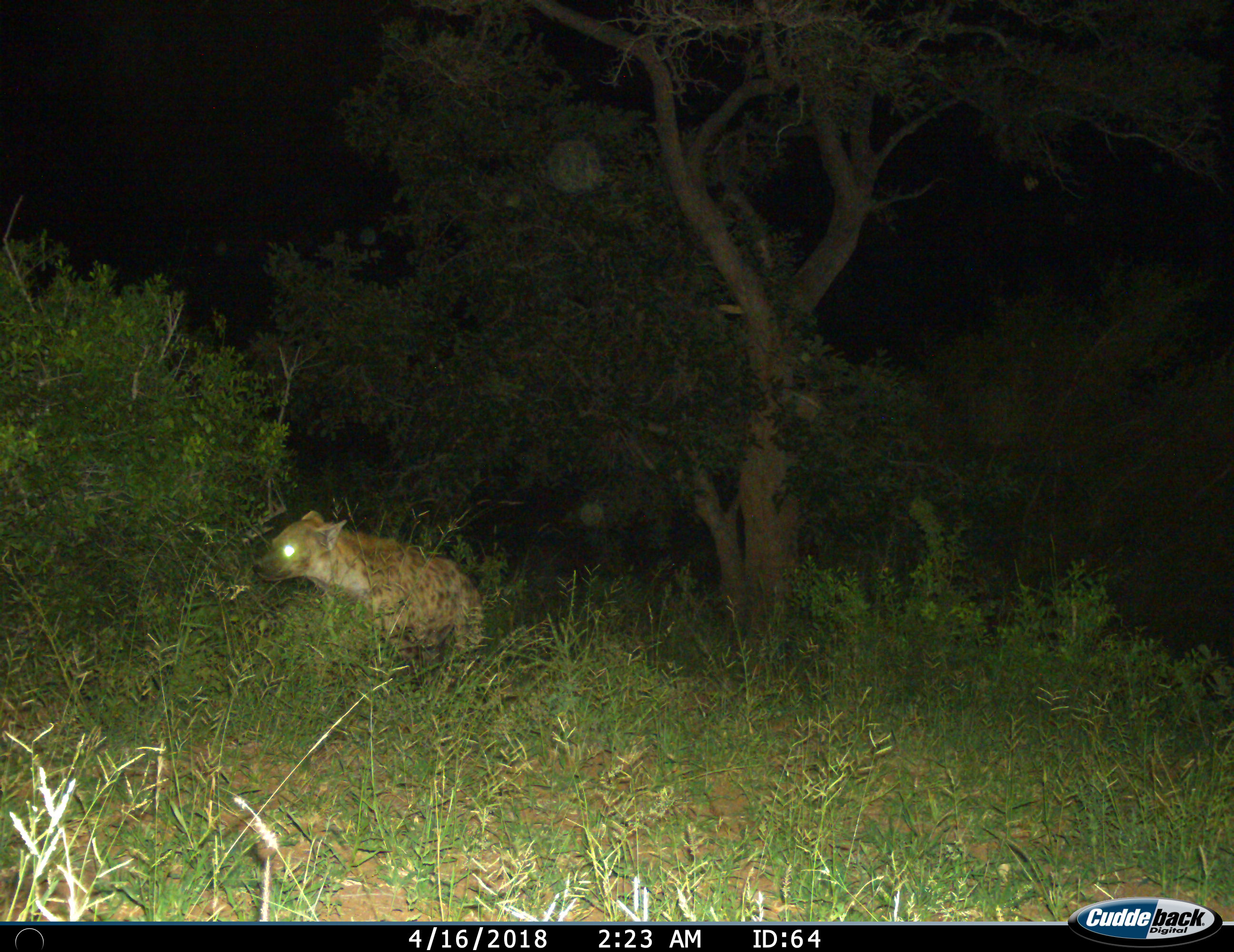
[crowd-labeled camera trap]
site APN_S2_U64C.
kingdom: Animalia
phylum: Chordata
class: Mammalia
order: Carnivora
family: Hyaenidae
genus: Crocuta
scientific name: Crocuta crocuta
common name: spotted hyena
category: hyenaspotted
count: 1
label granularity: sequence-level